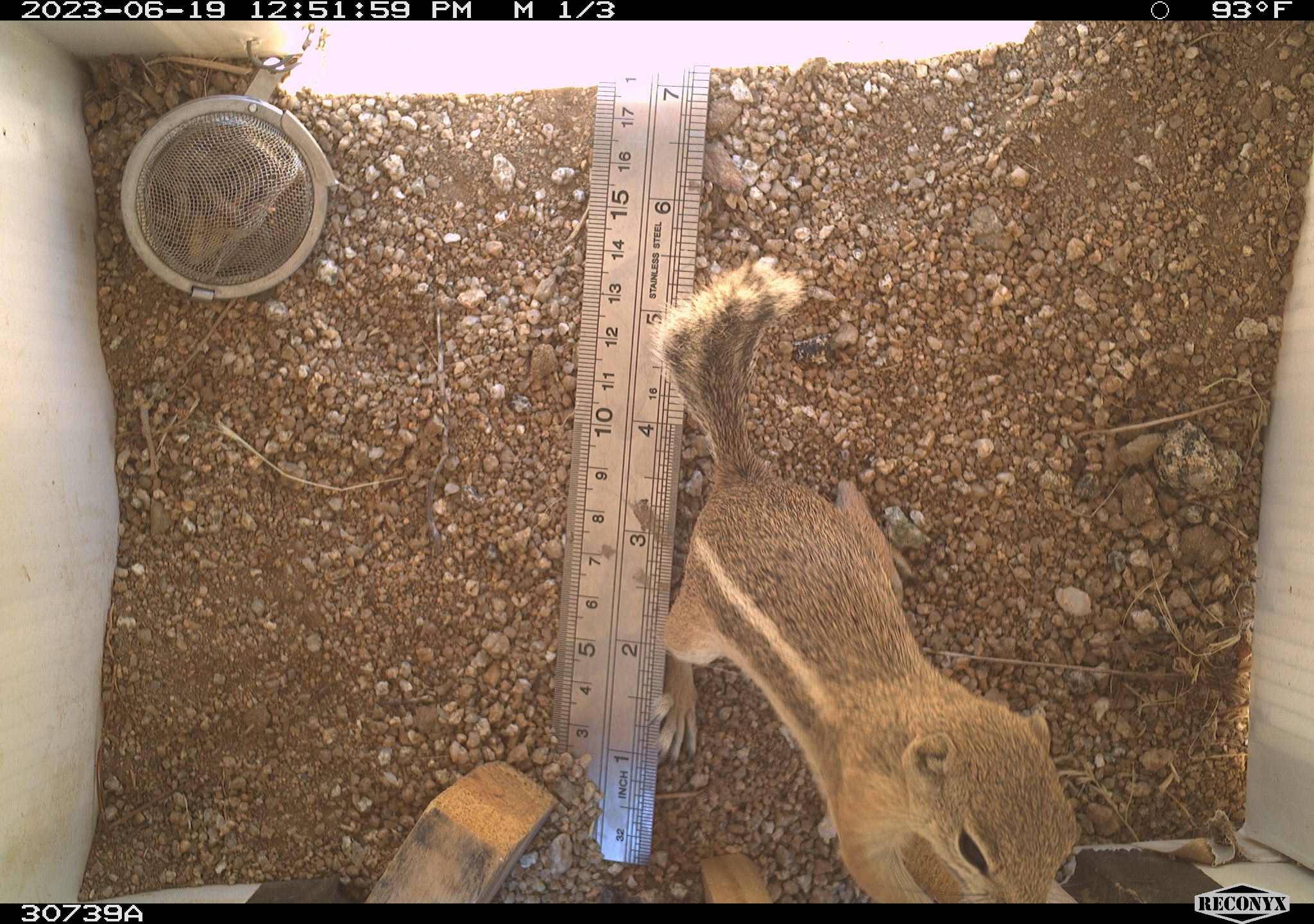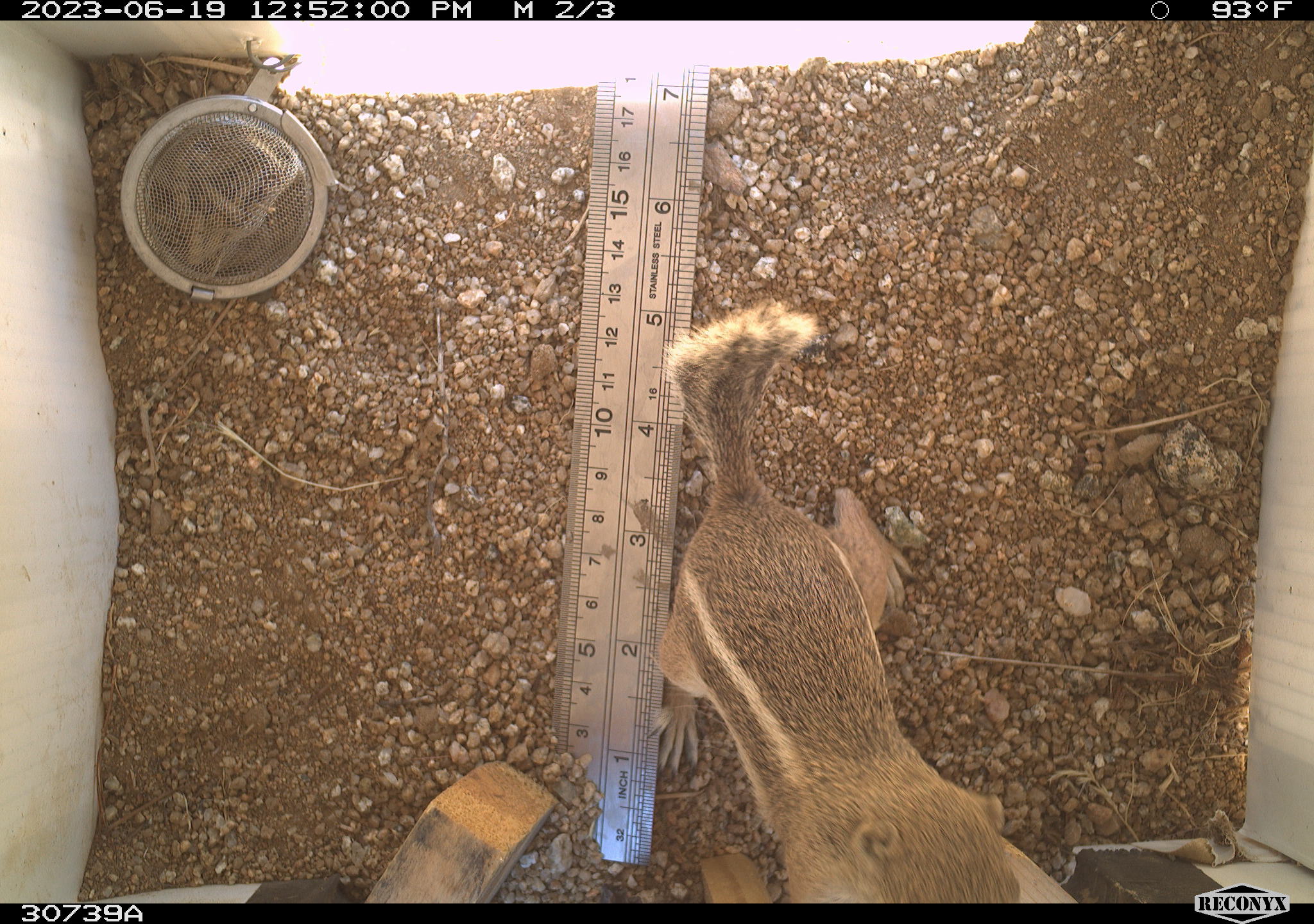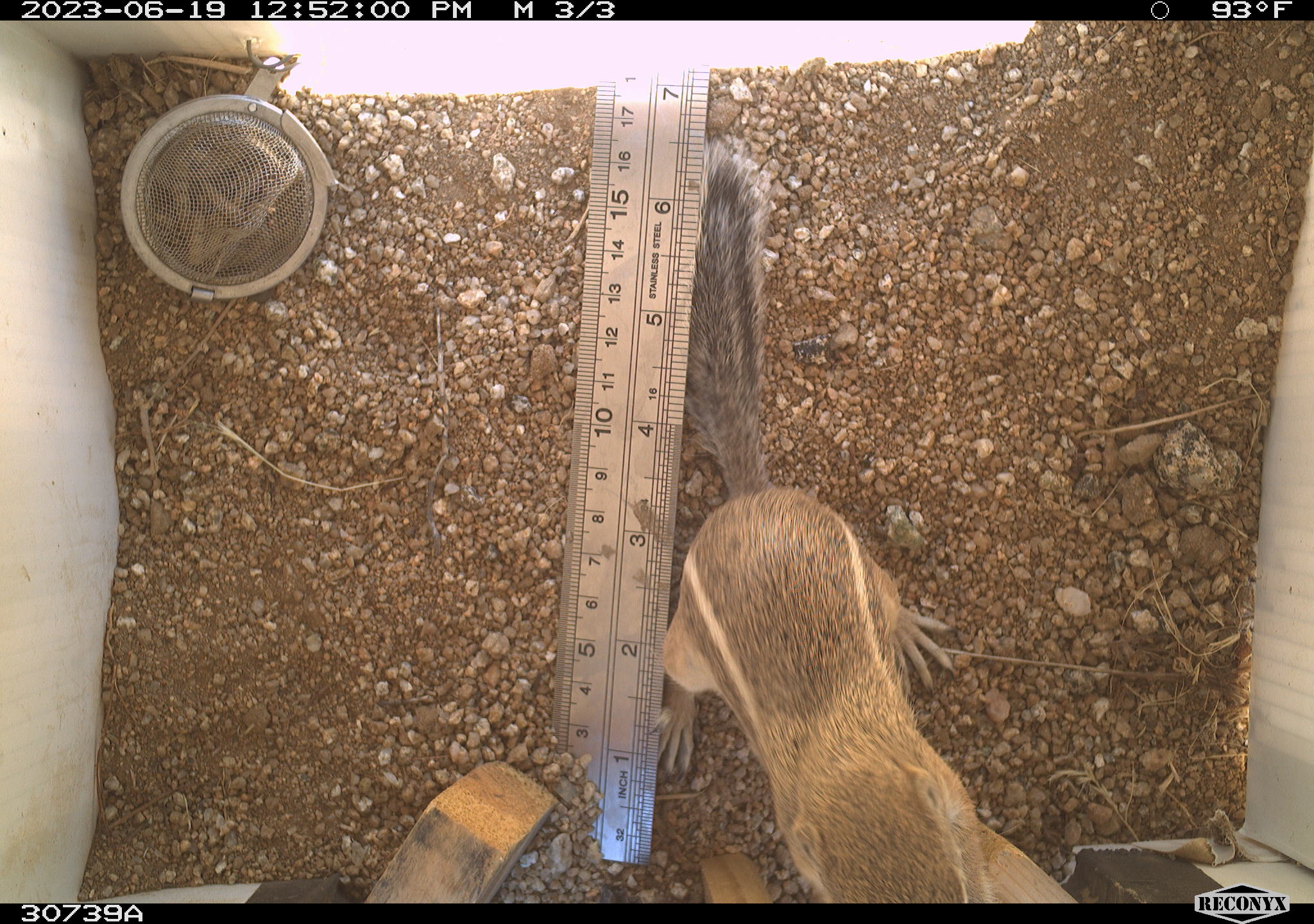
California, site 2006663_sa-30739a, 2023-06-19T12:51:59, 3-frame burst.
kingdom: Animalia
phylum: Chordata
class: Mammalia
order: Rodentia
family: Sciuridae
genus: Ammospermophilus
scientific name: Ammospermophilus leucurus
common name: white-tailed antelope squirrel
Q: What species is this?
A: White-tailed antelope squirrel (Ammospermophilus leucurus).